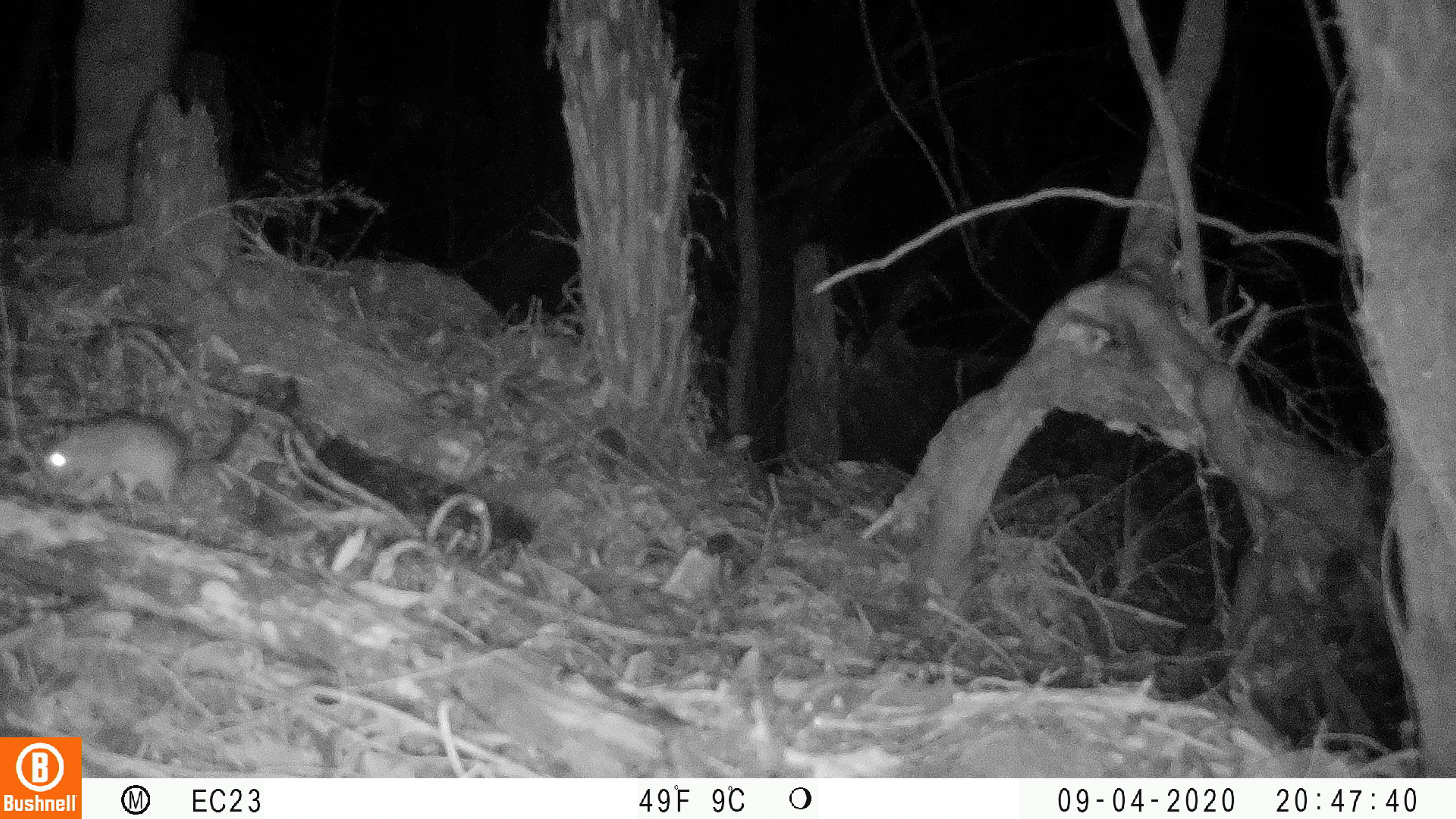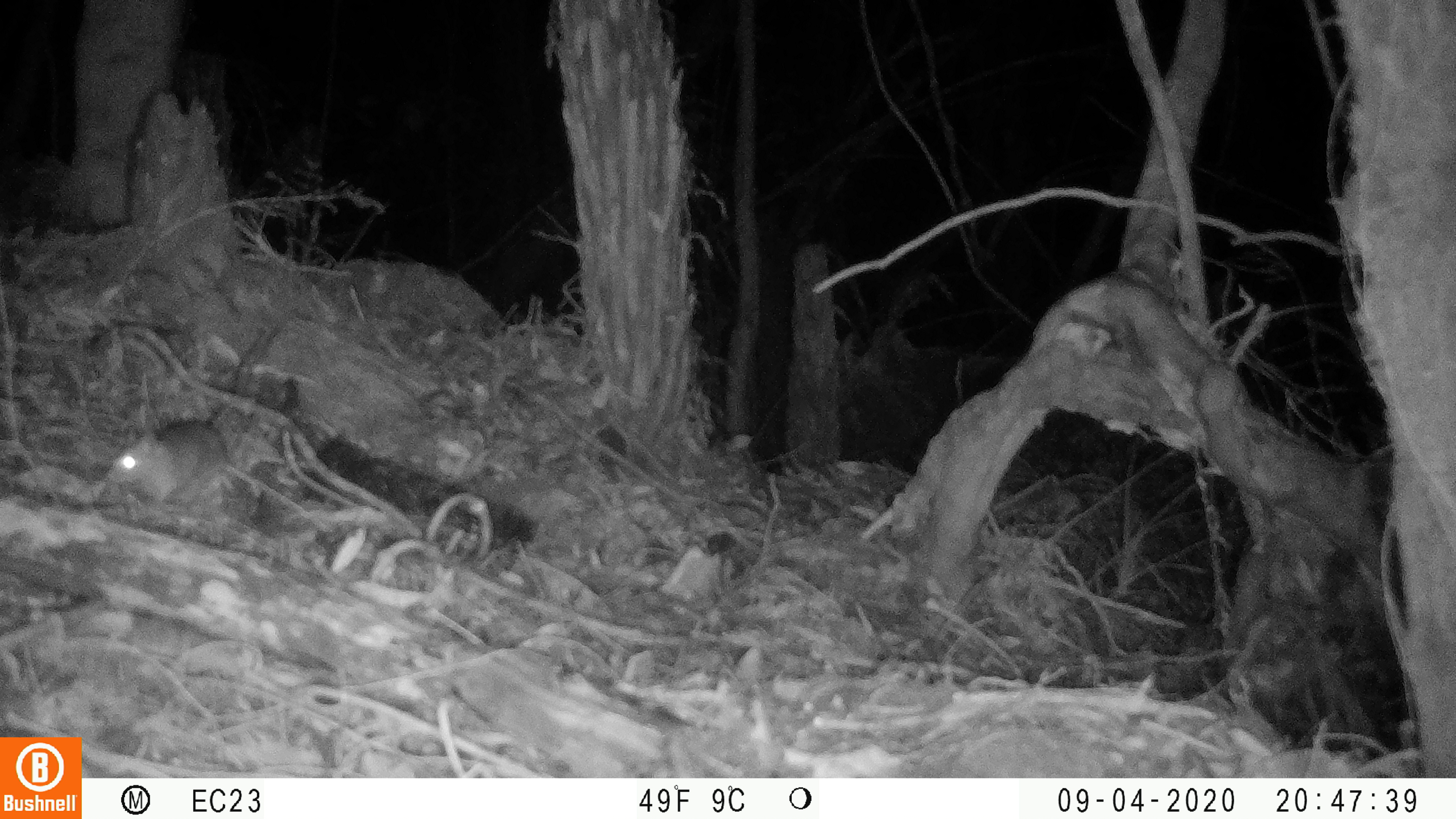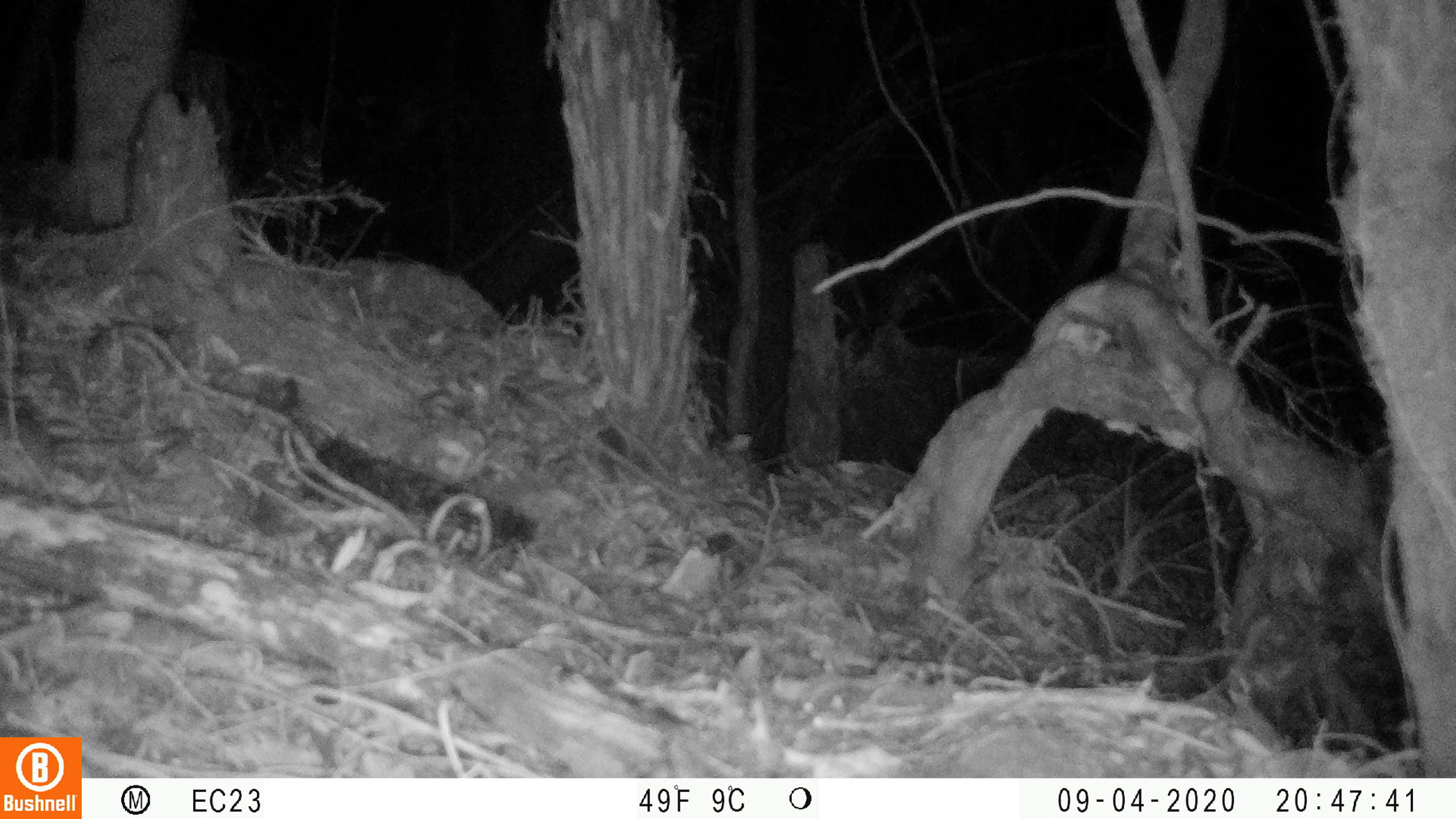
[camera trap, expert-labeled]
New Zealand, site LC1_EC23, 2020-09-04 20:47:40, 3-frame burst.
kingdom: Animalia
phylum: Chordata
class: Mammalia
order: Rodentia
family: Muridae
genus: Rattus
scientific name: Rattus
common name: rat